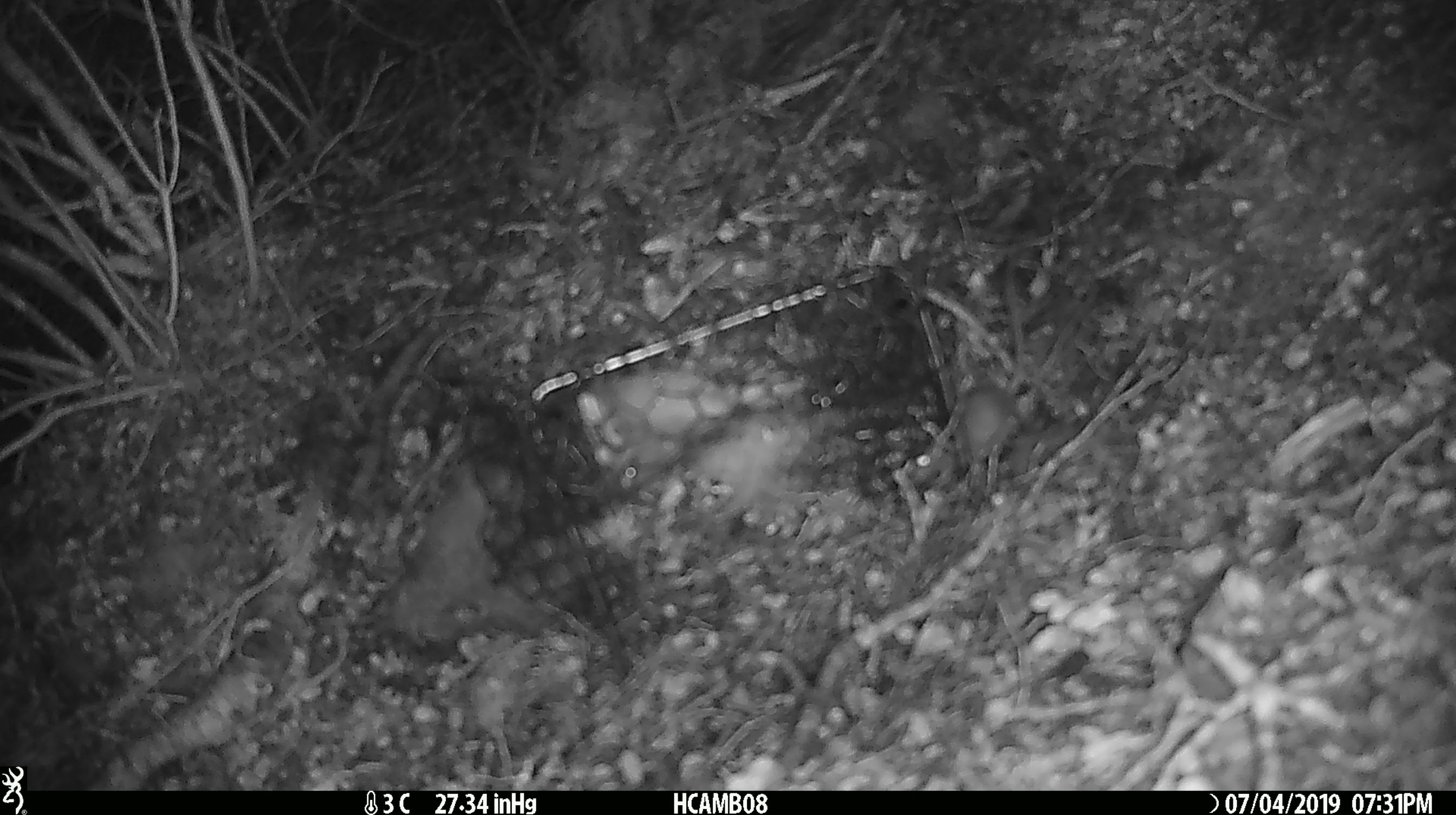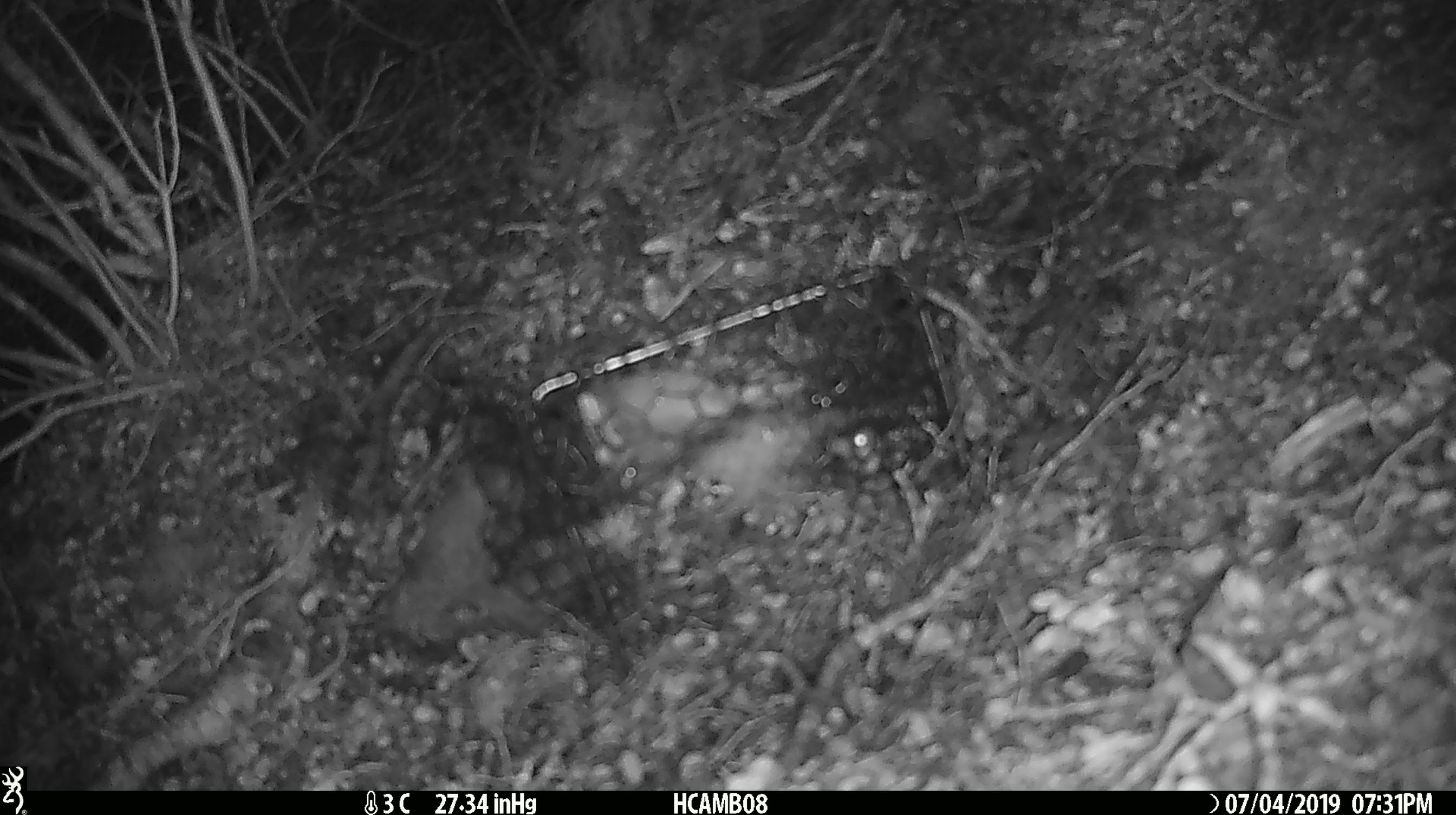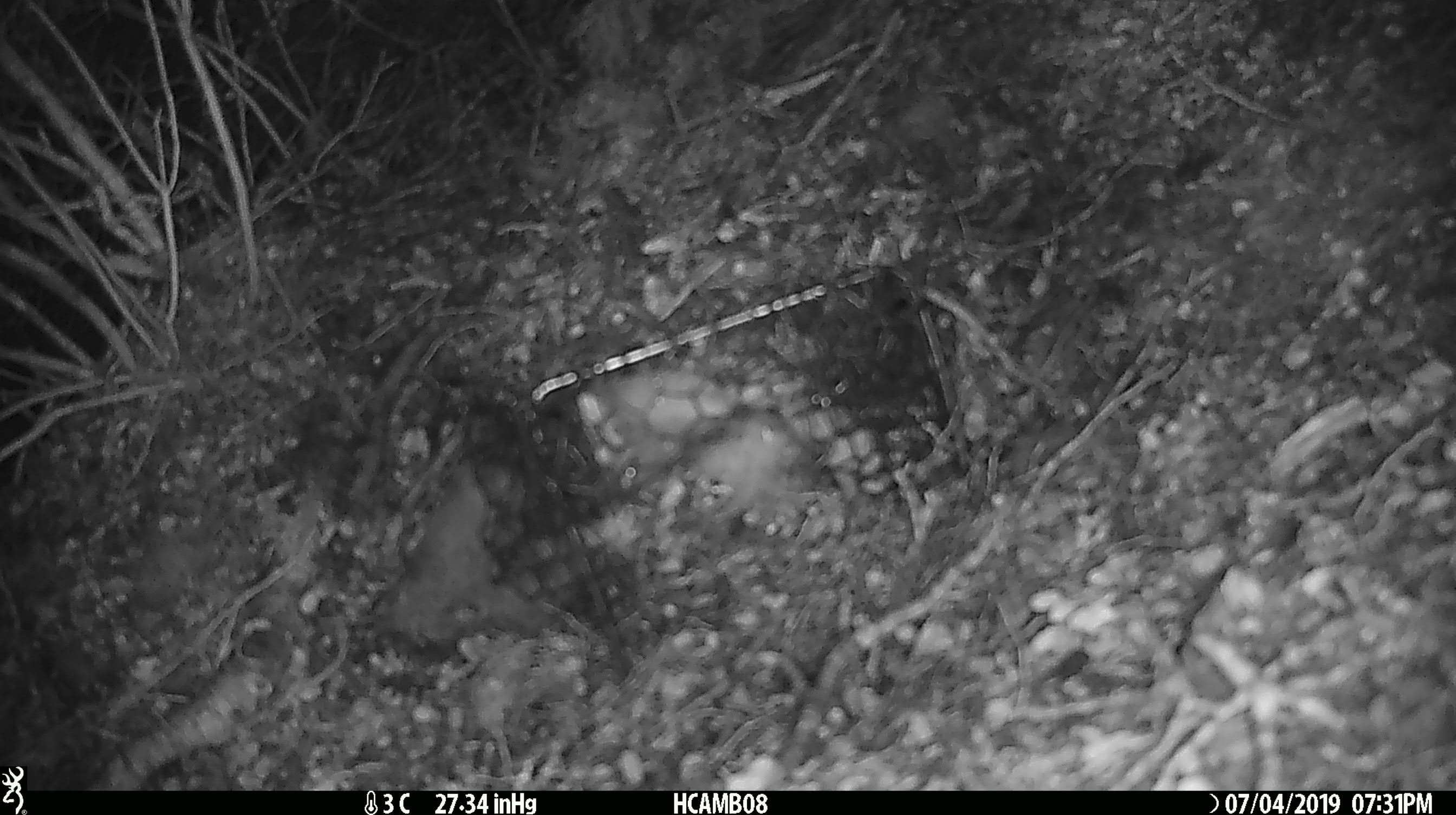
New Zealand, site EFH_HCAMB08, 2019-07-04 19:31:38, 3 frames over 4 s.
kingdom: Animalia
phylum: Chordata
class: Mammalia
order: Rodentia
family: Muridae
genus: Mus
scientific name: Mus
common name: mouse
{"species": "mouse (Mus)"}